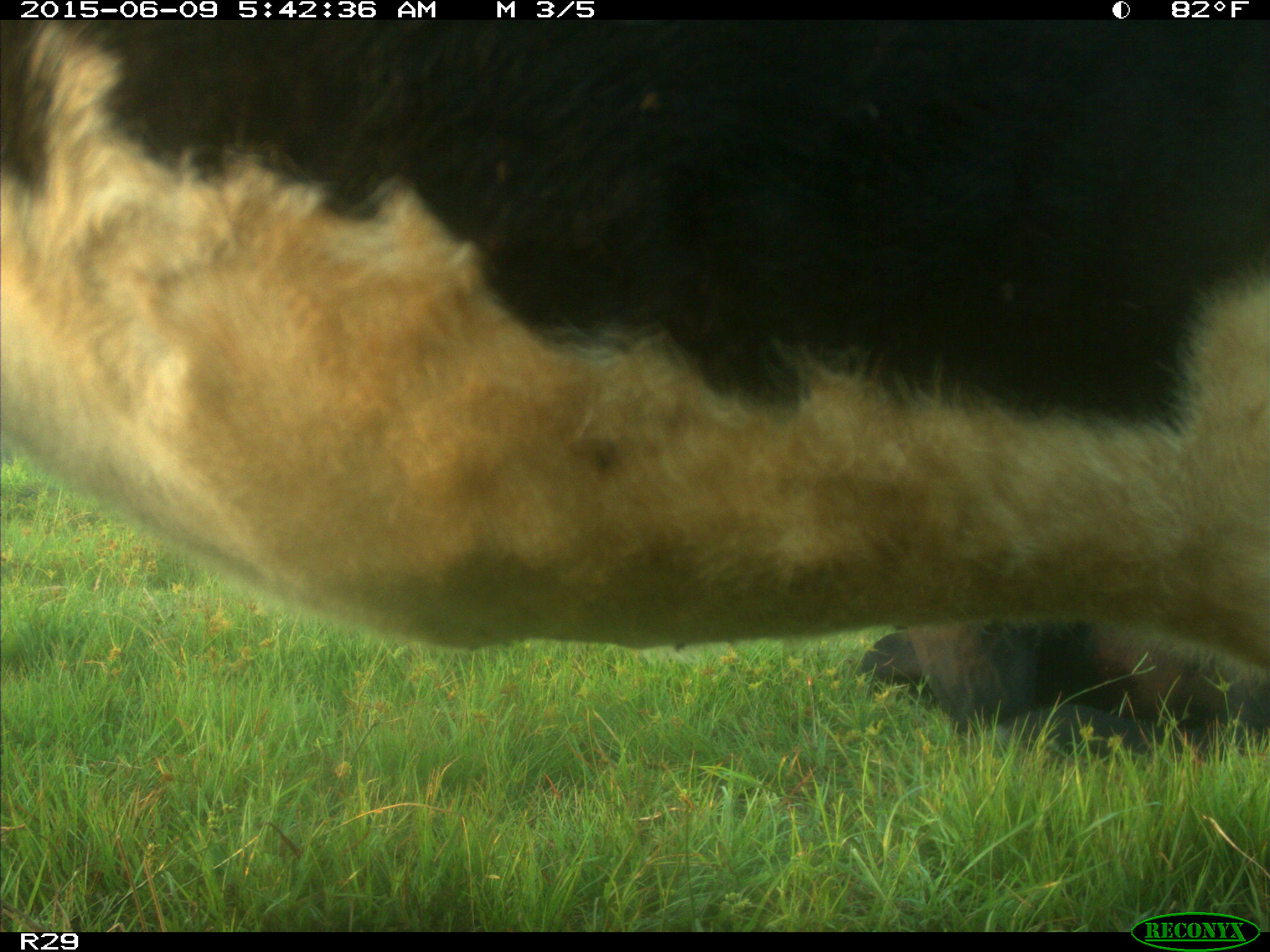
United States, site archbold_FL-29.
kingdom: Animalia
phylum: Chordata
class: Mammalia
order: Artiodactyla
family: Bovidae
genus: Bos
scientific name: Bos taurus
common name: domestic cow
Bos taurus (domestic cow).